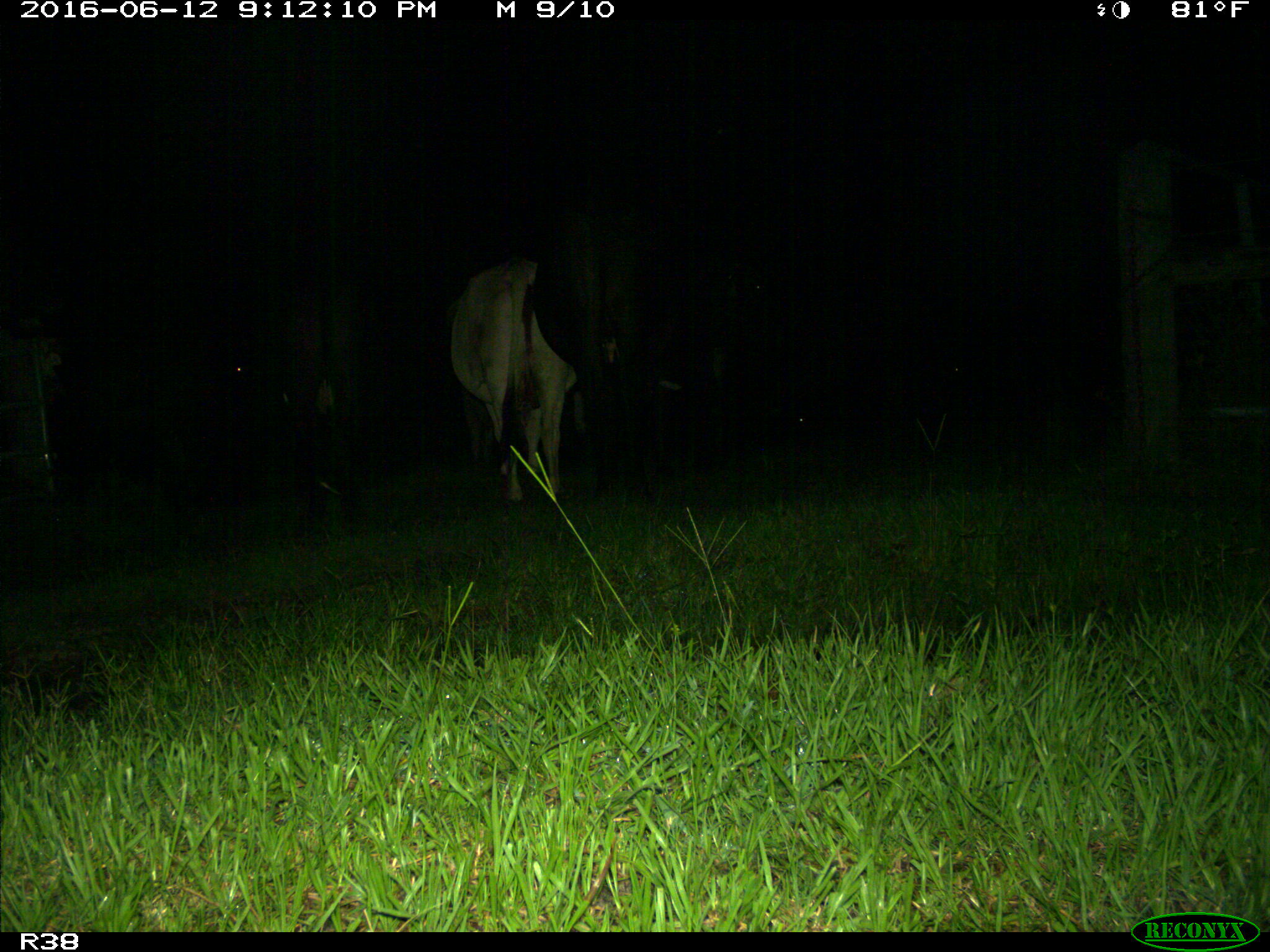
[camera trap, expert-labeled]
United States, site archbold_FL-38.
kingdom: Animalia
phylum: Chordata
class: Mammalia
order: Artiodactyla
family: Bovidae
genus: Bos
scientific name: Bos taurus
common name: domestic cow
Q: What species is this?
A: Bos taurus (domestic cow).